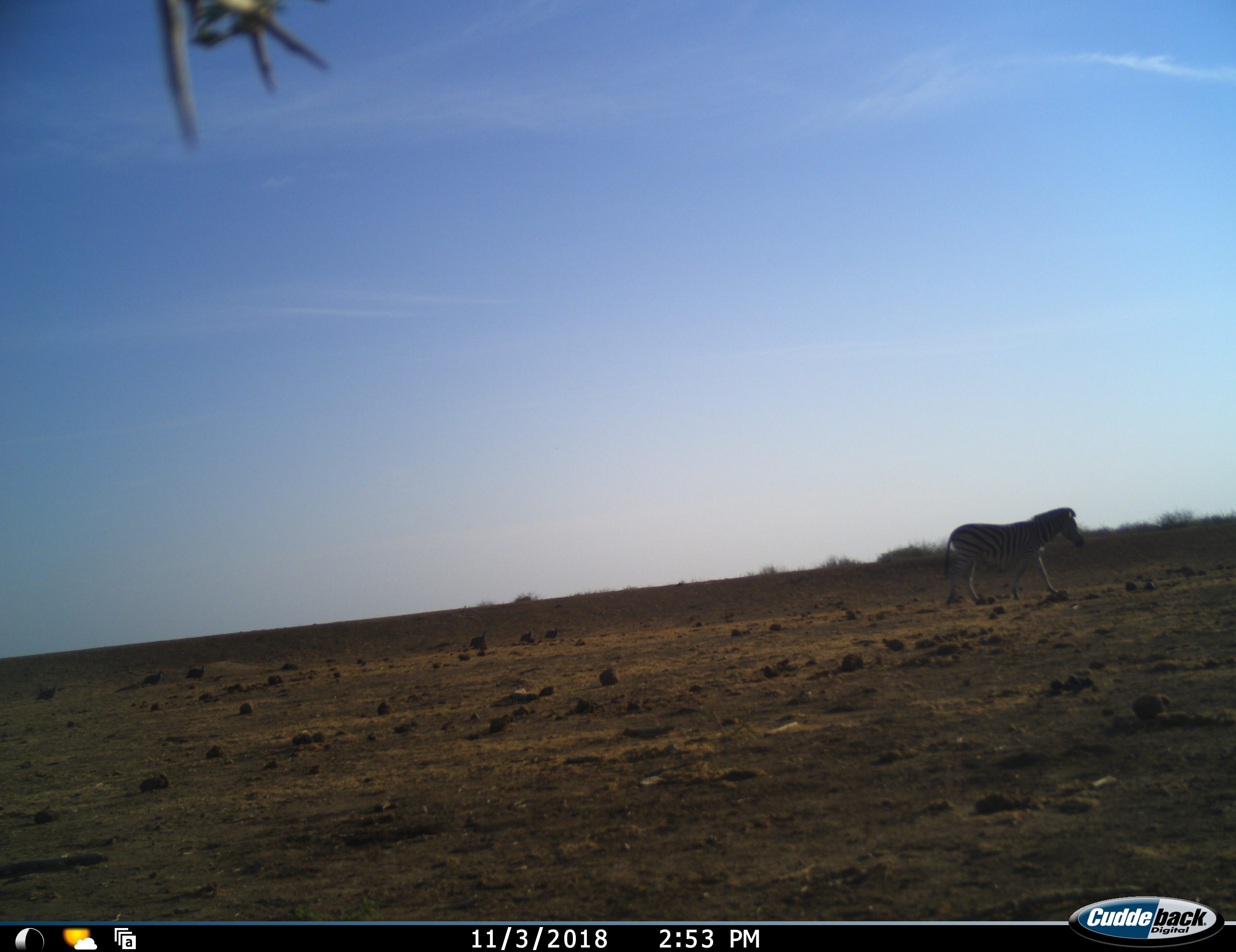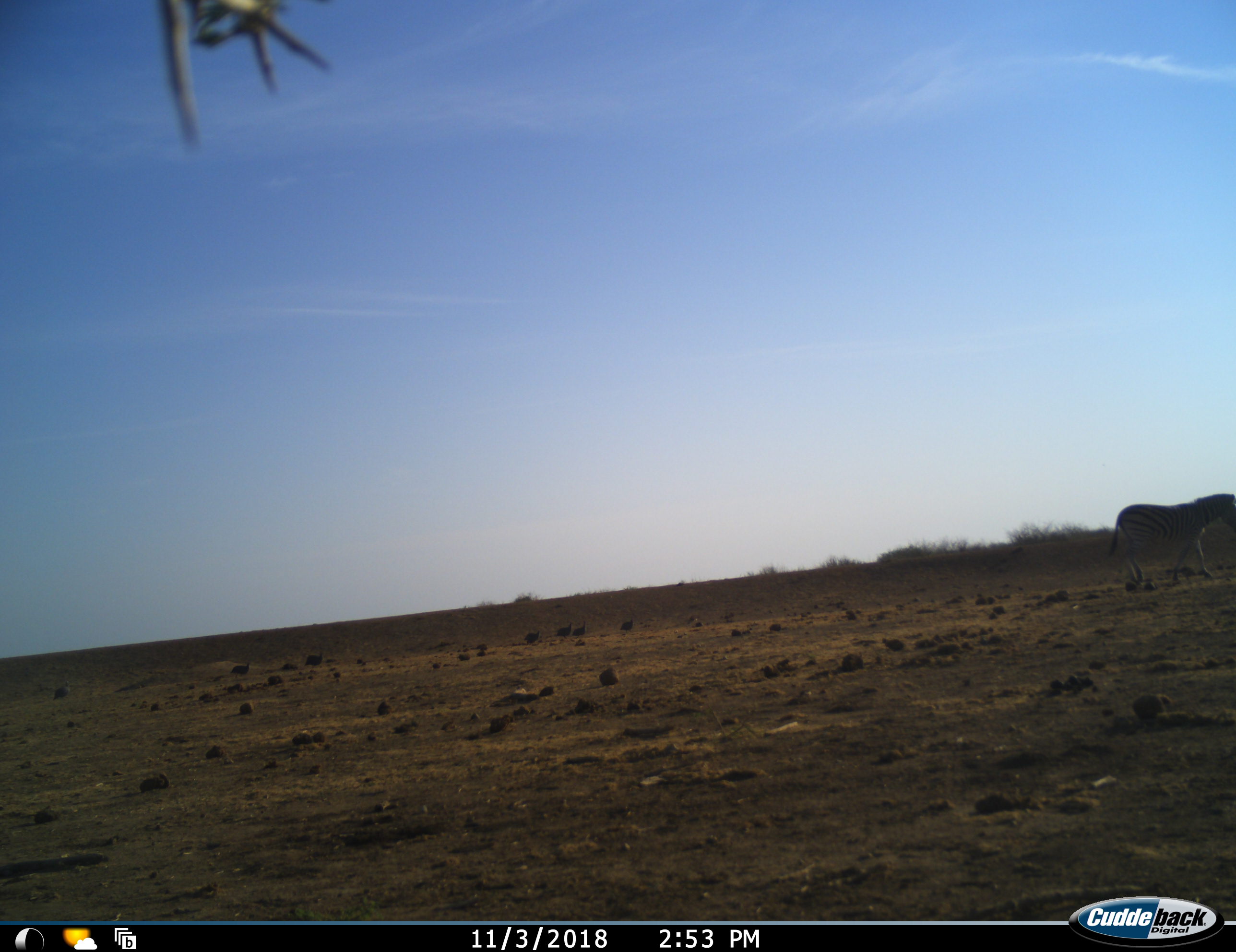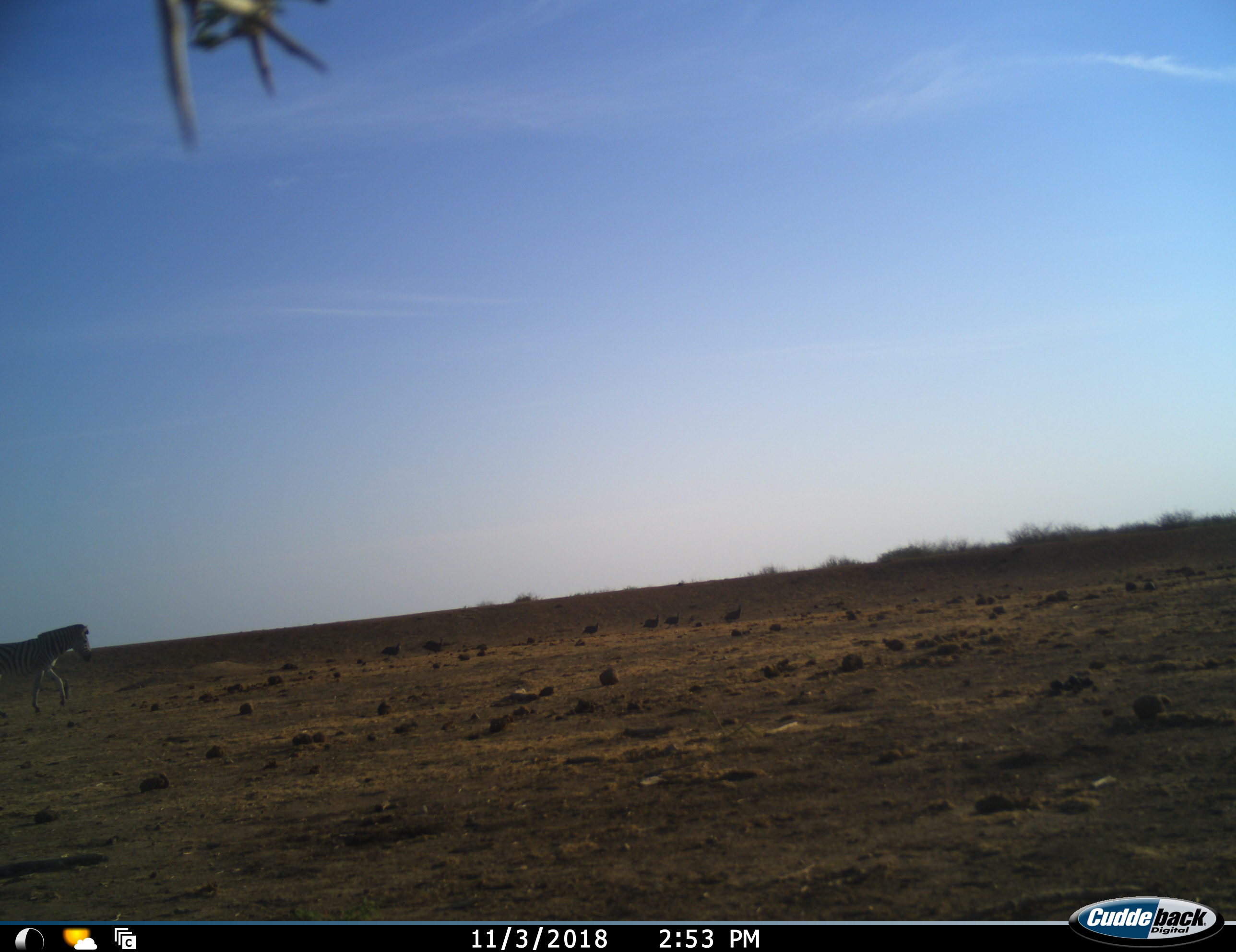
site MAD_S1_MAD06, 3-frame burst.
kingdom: Animalia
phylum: Chordata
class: Aves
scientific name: Aves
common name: bird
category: birdother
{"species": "birdother (bird) (Aves)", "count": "6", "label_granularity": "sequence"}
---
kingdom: Animalia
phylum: Chordata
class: Mammalia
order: Perissodactyla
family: Equidae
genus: Equus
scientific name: Equus quagga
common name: plains zebra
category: zebraplains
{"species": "zebraplains (plains zebra) (Equus quagga)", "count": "2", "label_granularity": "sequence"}